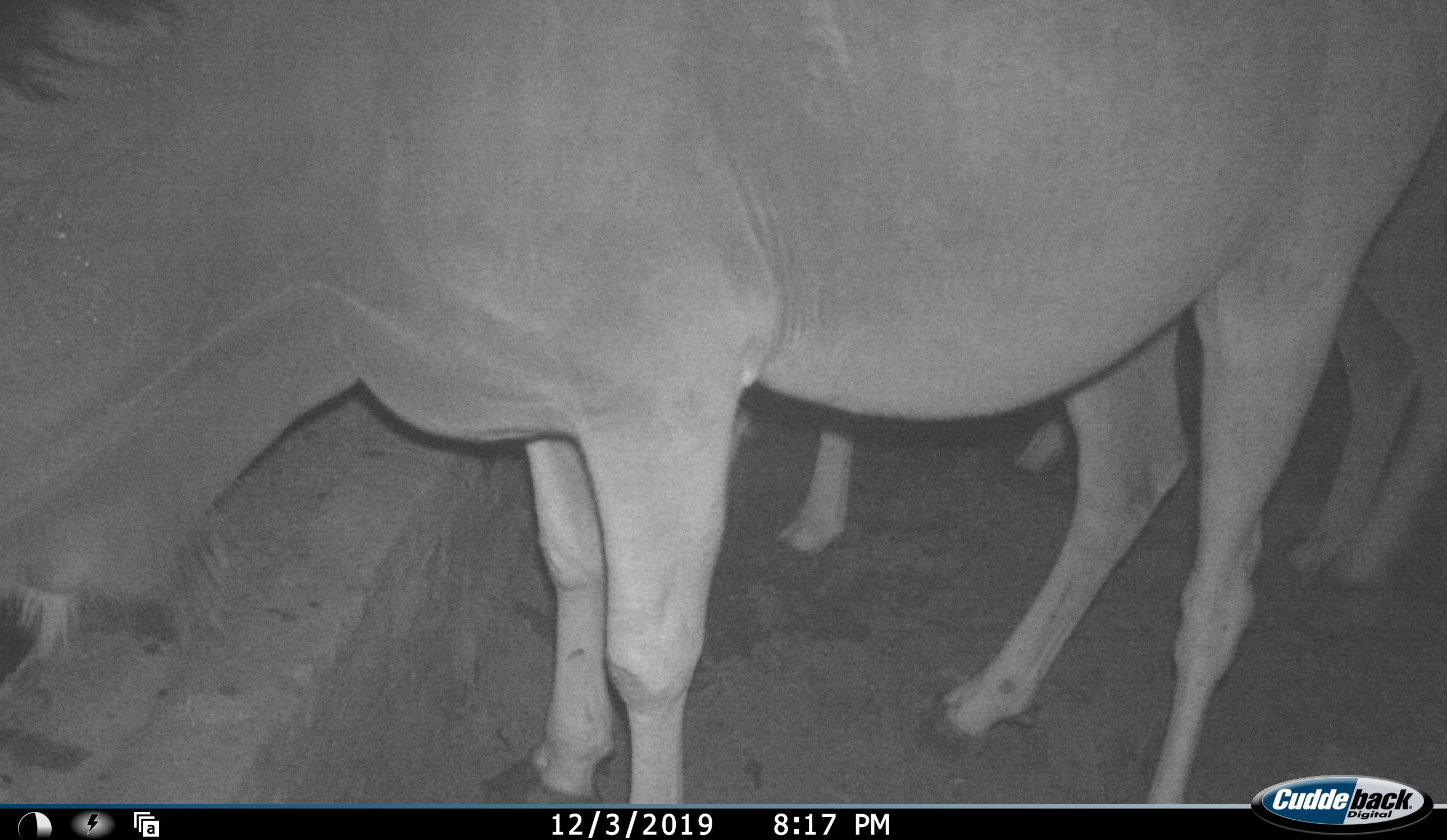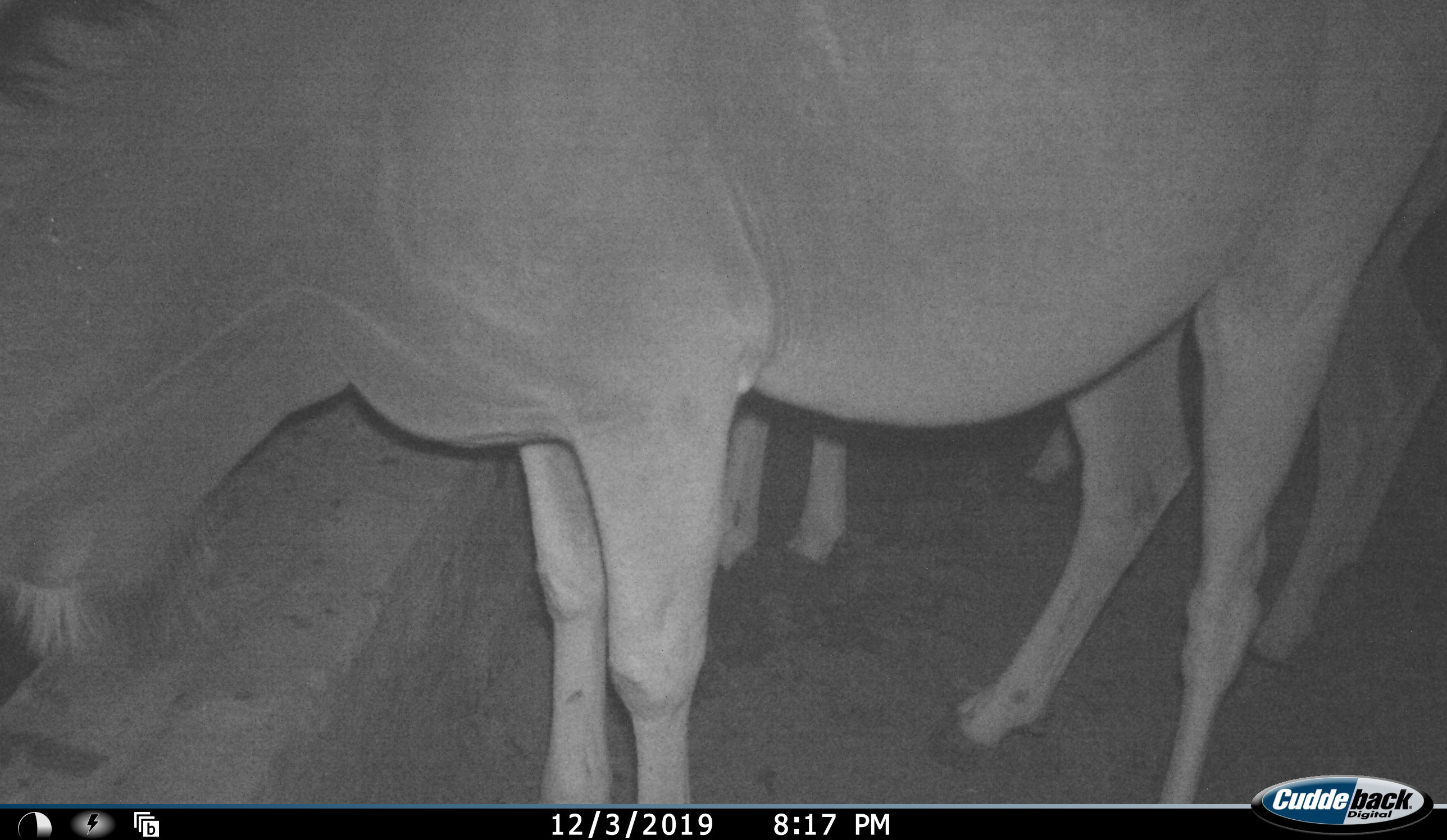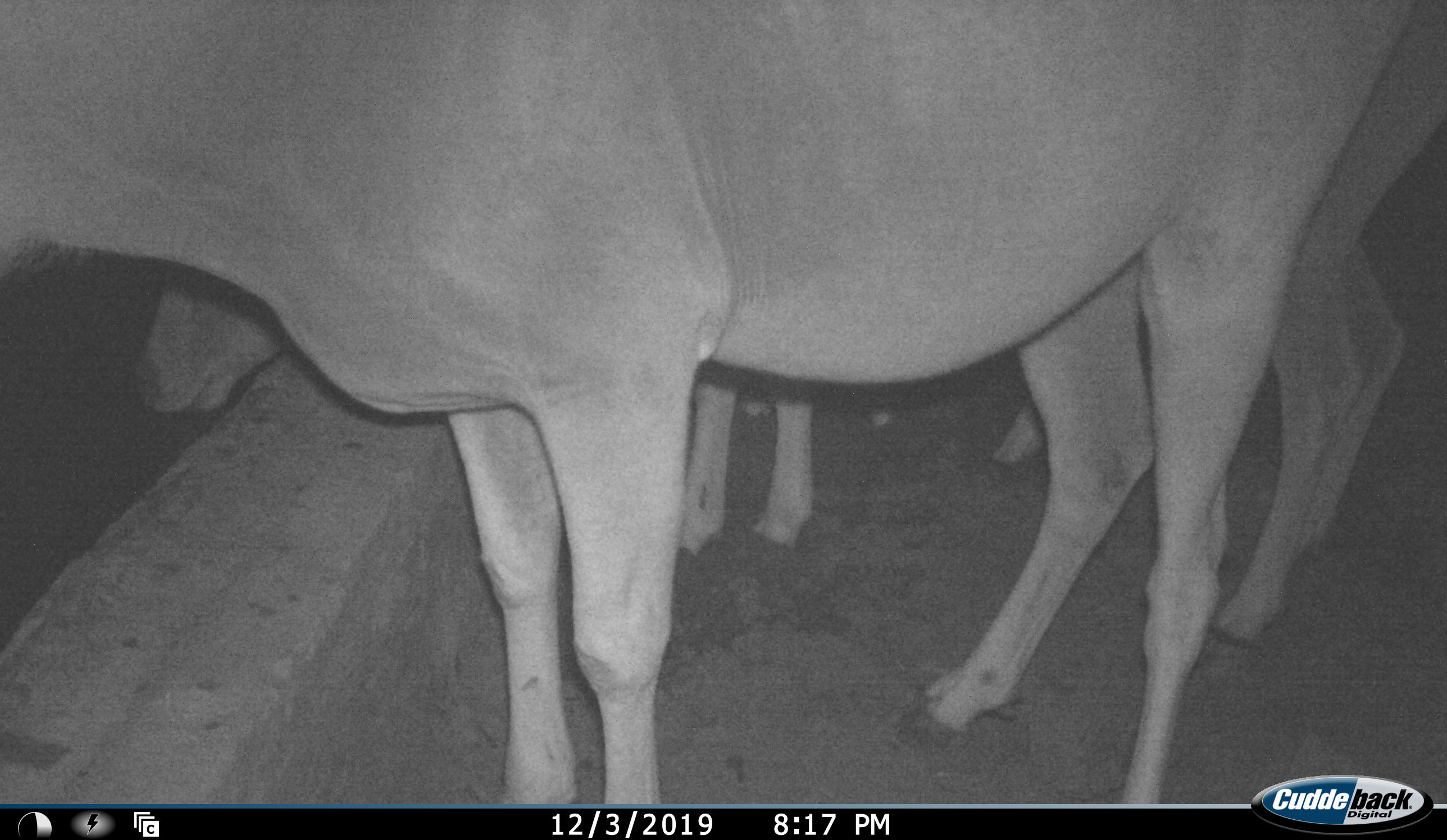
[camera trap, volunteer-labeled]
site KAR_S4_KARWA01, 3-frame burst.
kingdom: Animalia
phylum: Chordata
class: Mammalia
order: Artiodactyla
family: Bovidae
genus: Tragelaphus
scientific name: Tragelaphus oryx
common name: eland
Eland (Tragelaphus oryx), count 2. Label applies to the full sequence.